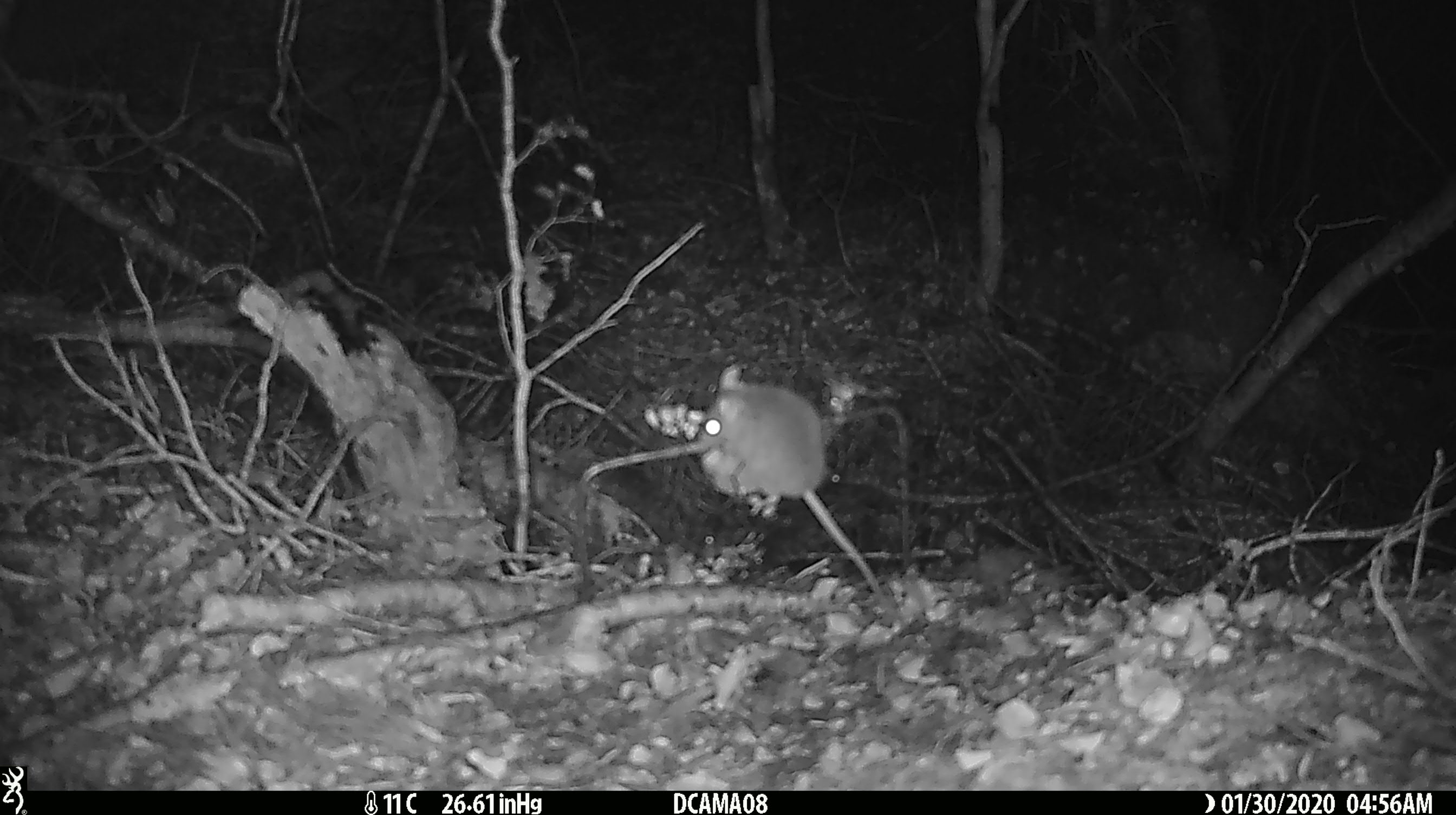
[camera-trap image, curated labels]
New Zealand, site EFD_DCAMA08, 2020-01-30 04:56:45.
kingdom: Animalia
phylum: Chordata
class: Mammalia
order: Rodentia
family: Muridae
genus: Mus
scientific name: Mus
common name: mouse